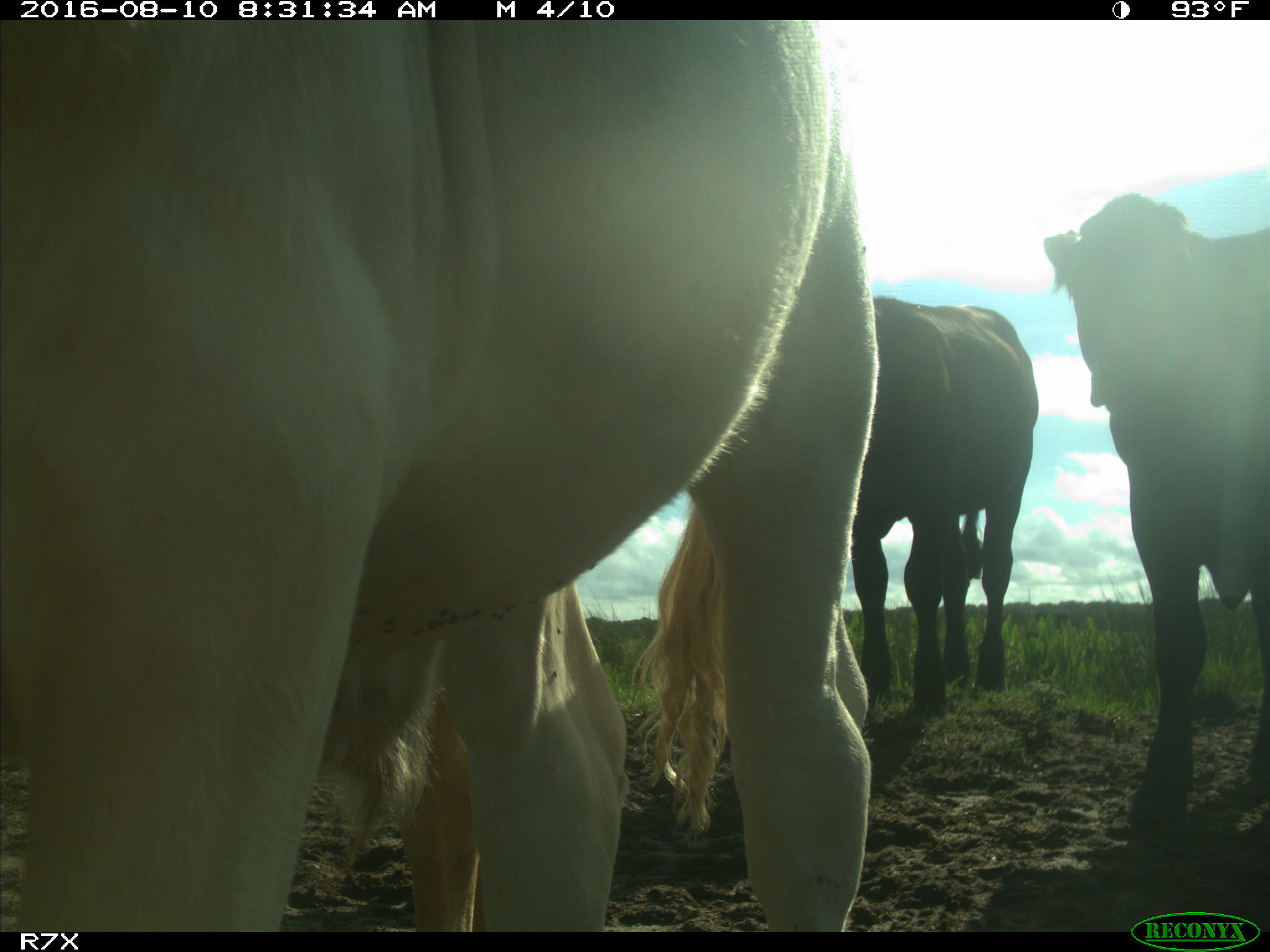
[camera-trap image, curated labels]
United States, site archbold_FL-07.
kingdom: Animalia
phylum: Chordata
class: Mammalia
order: Artiodactyla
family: Bovidae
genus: Bos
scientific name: Bos taurus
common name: domestic cow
Bos taurus (domestic cow).